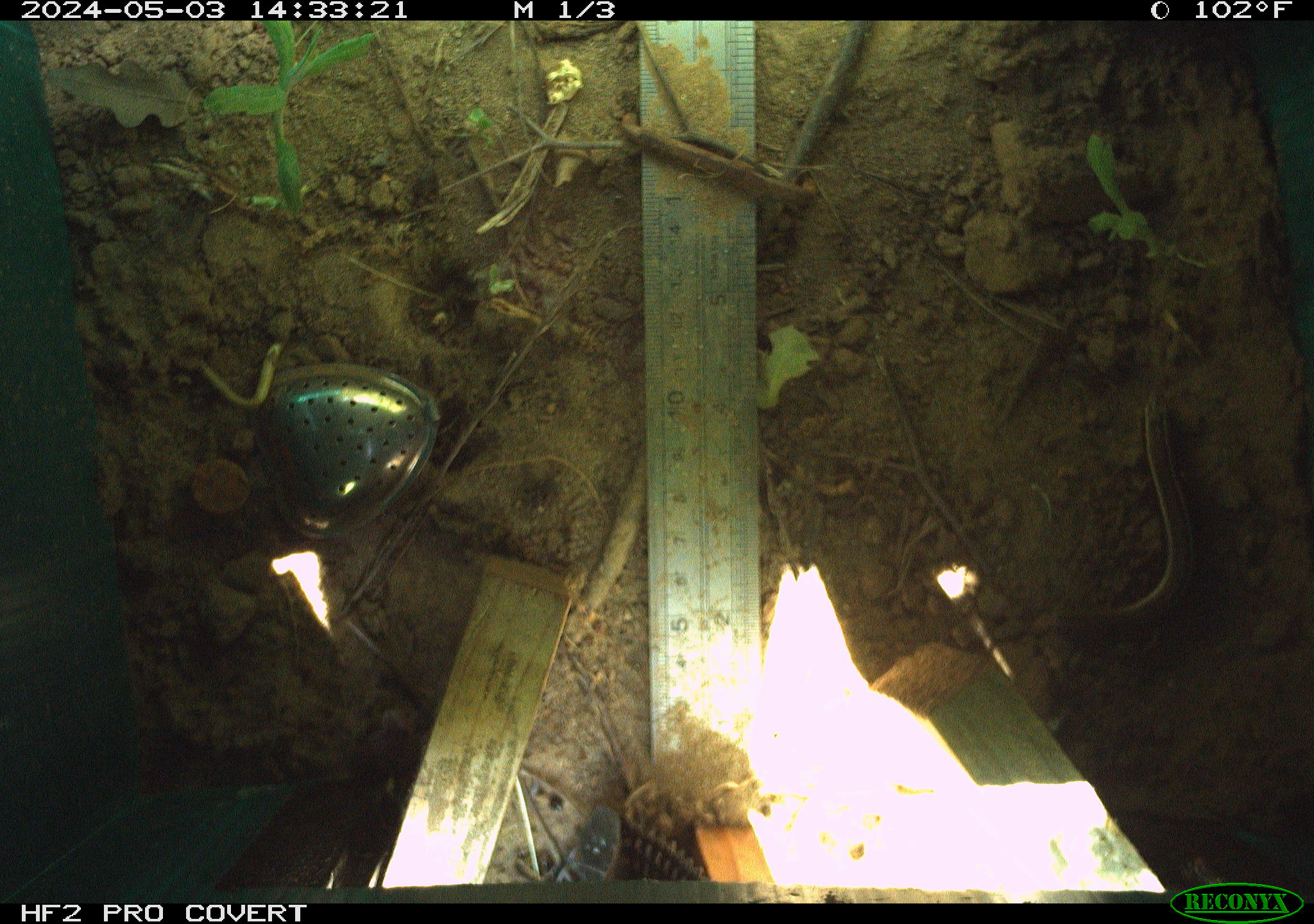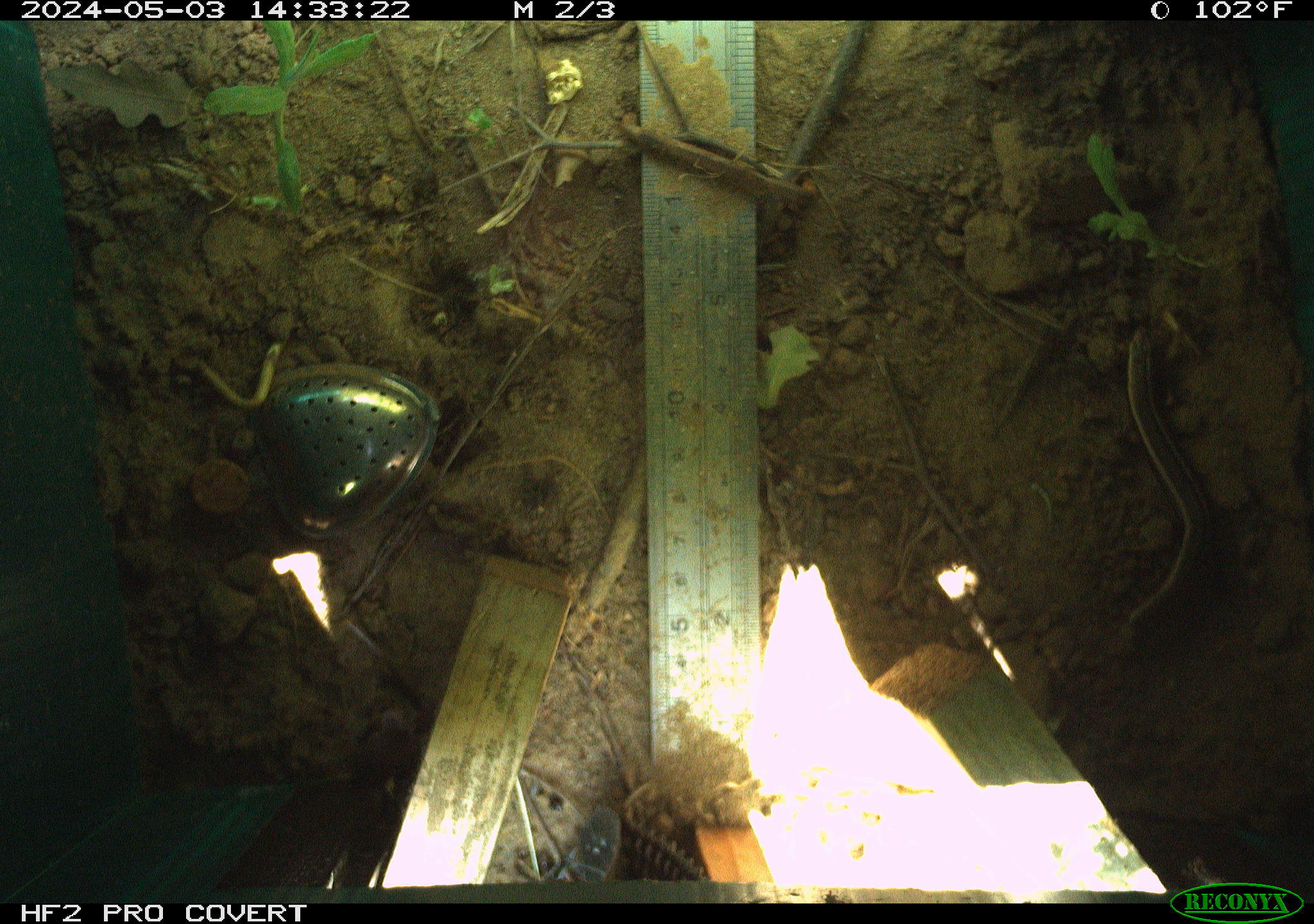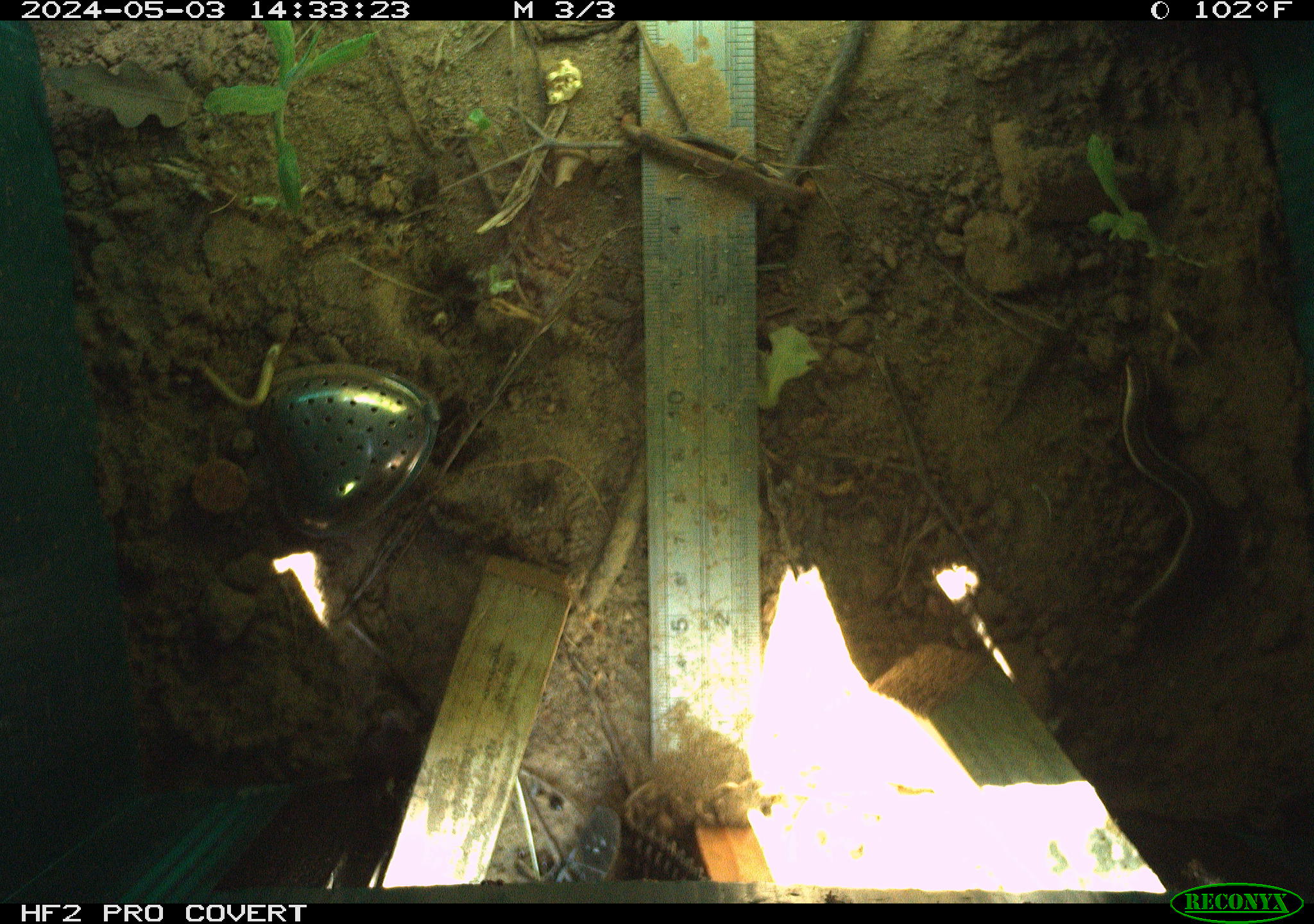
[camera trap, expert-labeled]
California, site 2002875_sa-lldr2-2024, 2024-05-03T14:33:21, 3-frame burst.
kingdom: Animalia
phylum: Chordata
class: Reptilia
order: Squamata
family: Scincidae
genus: Plestiodon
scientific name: Plestiodon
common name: blue-tailed skinks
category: plestiodon species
Plestiodon species (blue-tailed skinks) (Plestiodon).